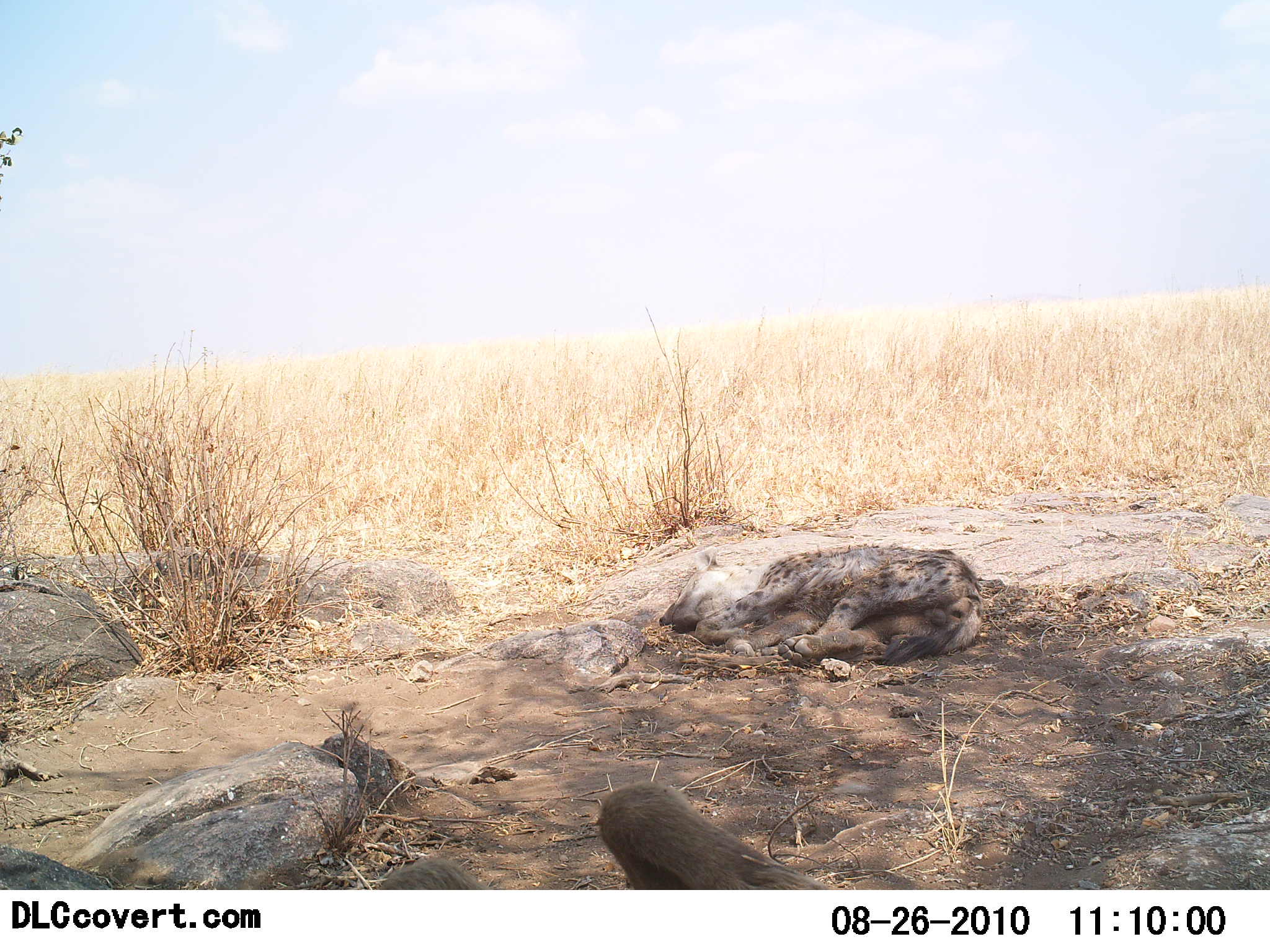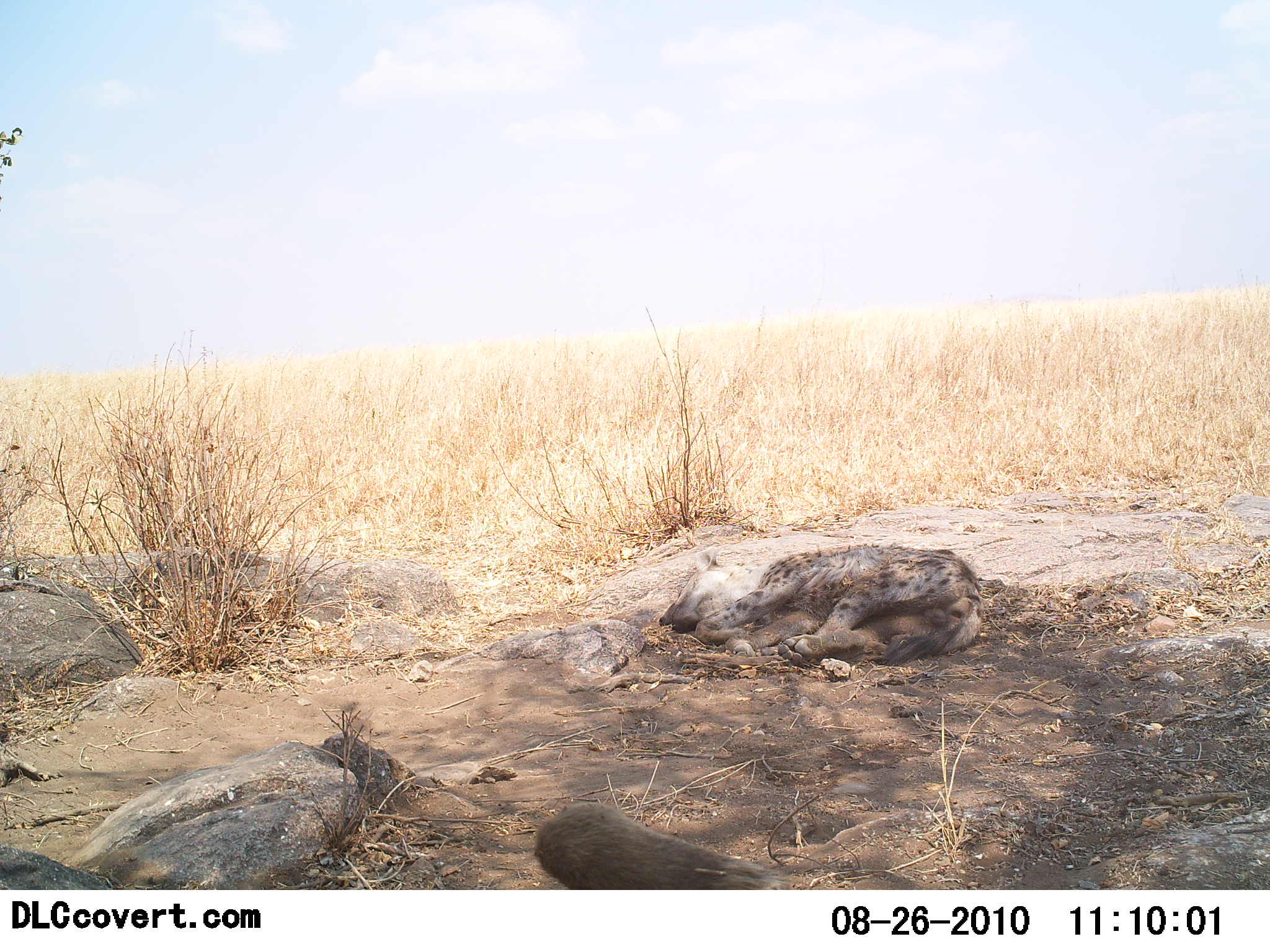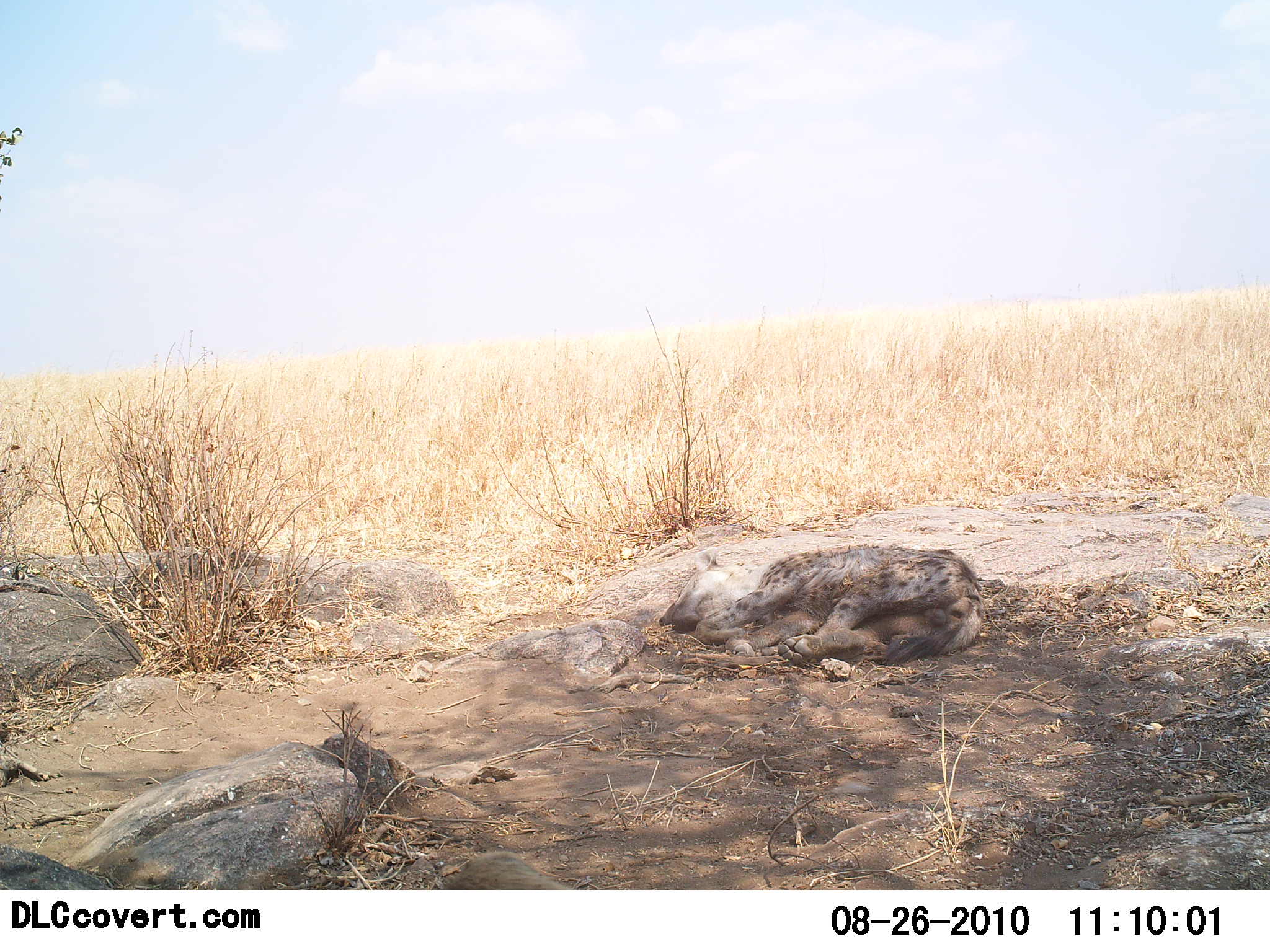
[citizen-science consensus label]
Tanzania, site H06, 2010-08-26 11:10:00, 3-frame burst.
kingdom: Animalia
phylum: Chordata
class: Mammalia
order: Carnivora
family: Hyaenidae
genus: Crocuta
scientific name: Crocuta crocuta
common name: spotted hyena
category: hyenaspotted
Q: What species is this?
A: Hyenaspotted (spotted hyena) (Crocuta crocuta).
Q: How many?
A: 1.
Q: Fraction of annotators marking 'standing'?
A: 0%.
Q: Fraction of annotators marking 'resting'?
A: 100%.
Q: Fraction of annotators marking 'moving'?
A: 0%.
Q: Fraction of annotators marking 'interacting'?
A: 0%.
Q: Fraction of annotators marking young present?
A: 0%.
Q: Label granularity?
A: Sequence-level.